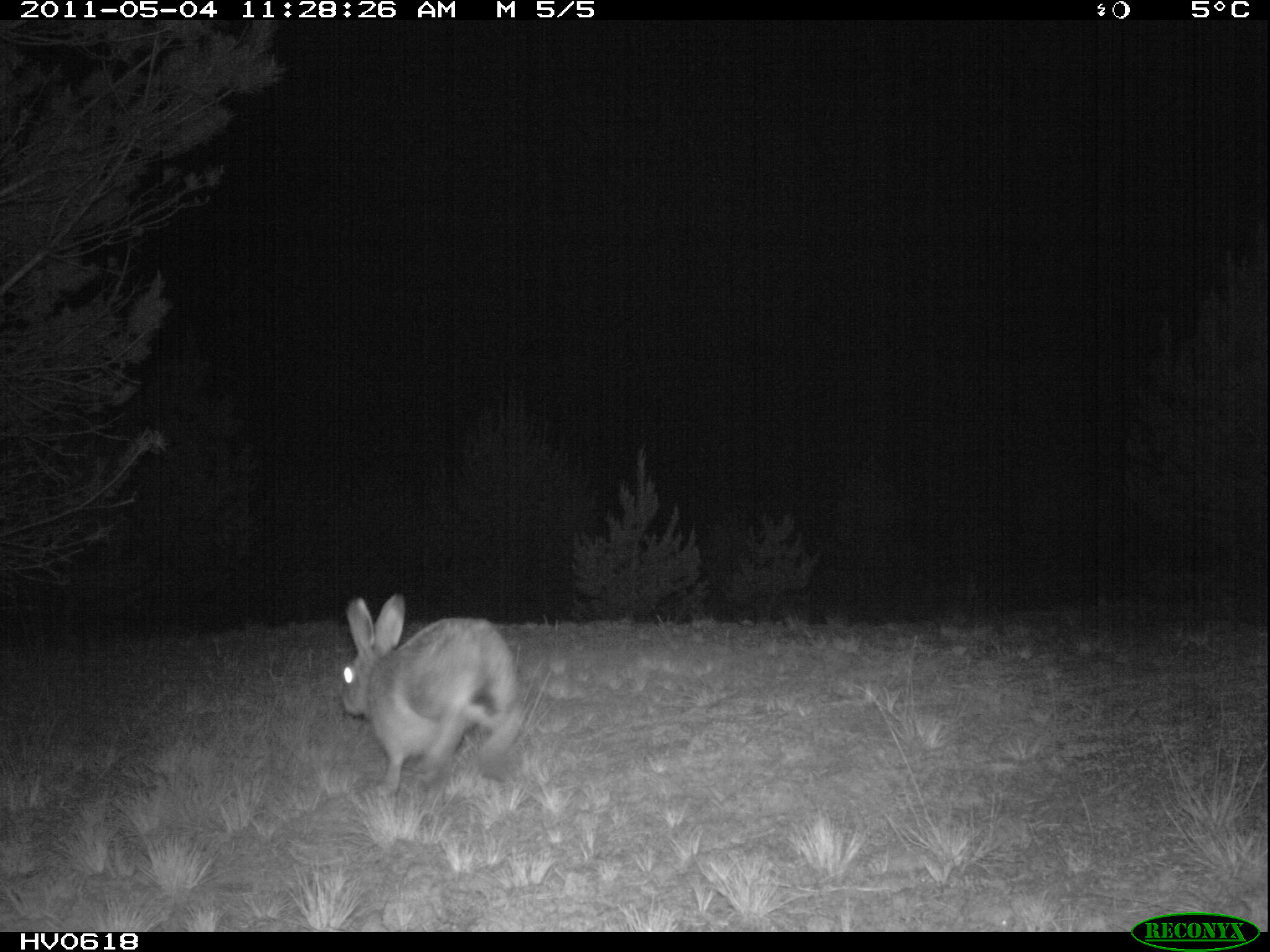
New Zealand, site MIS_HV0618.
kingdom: Animalia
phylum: Chordata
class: Mammalia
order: Lagomorpha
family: Leporidae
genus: Lepus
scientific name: Lepus europaeus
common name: brown hare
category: hare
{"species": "hare (brown hare) (Lepus europaeus)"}